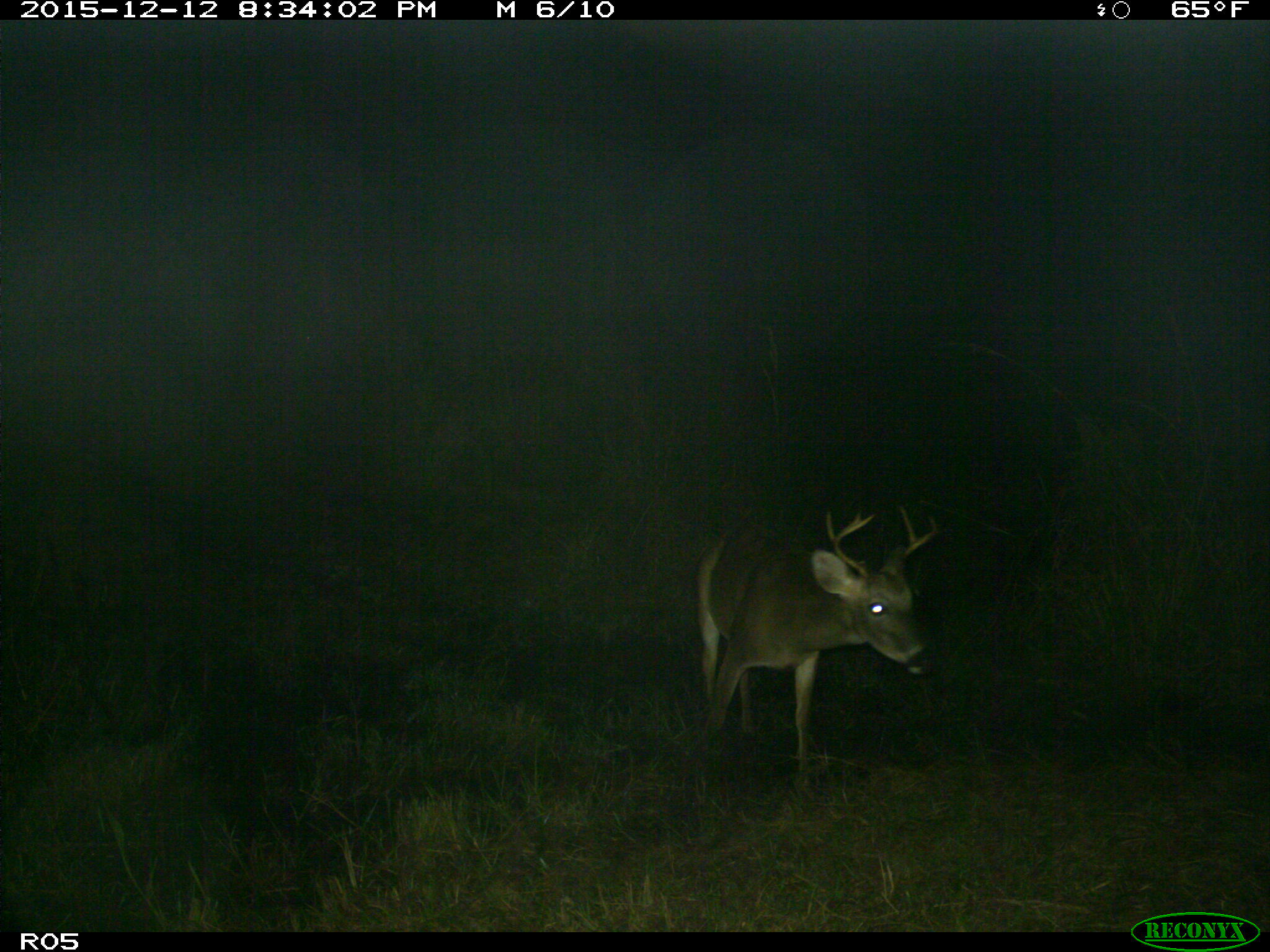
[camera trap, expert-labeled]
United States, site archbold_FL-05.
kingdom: Animalia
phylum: Chordata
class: Mammalia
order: Artiodactyla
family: Cervidae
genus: Odocoileus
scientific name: Odocoileus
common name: deer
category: unidentified deer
Unidentified deer (deer) (Odocoileus).